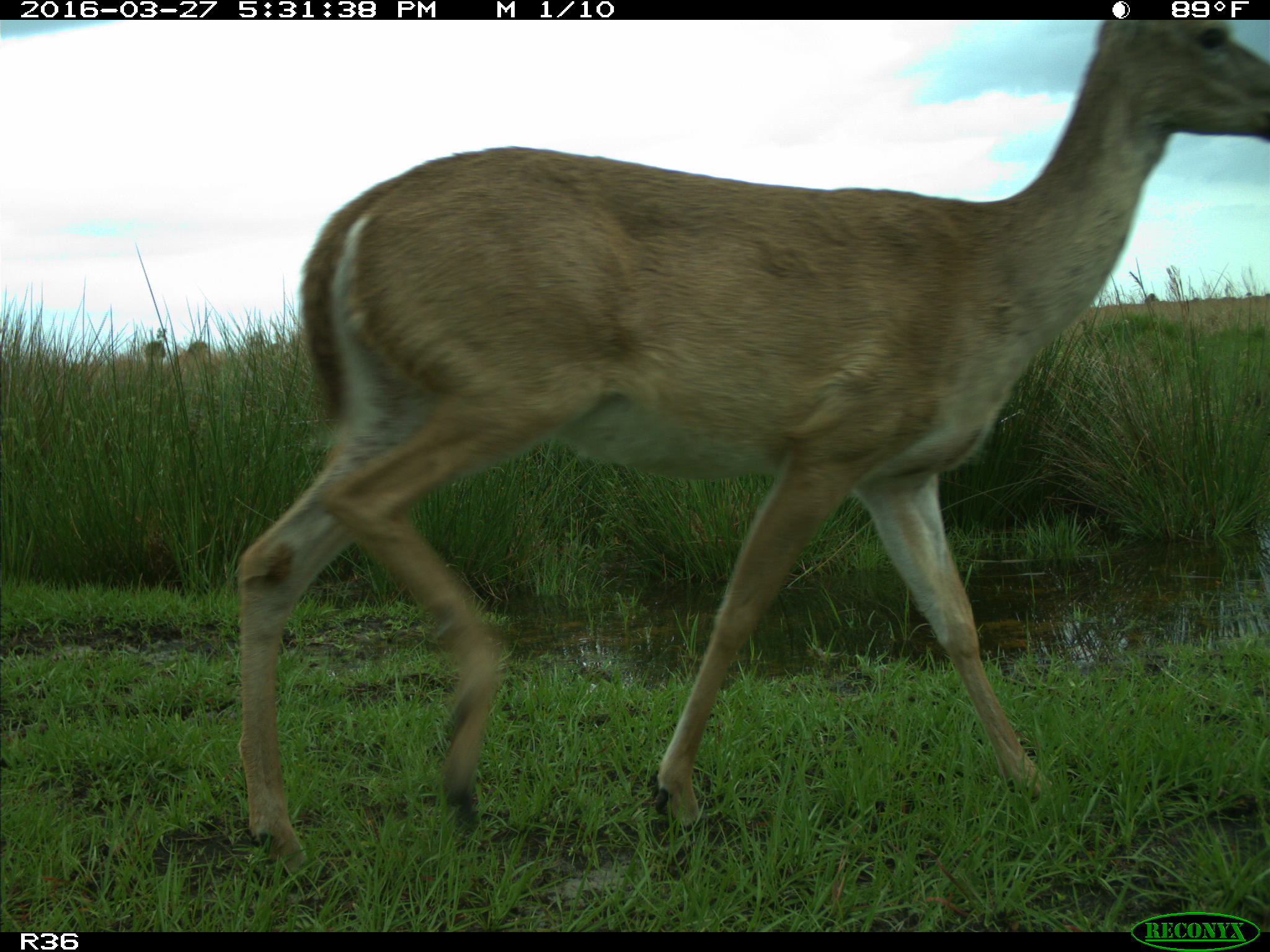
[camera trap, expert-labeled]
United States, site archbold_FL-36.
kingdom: Animalia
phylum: Chordata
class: Mammalia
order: Artiodactyla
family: Cervidae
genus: Odocoileus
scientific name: Odocoileus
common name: deer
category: unidentified deer